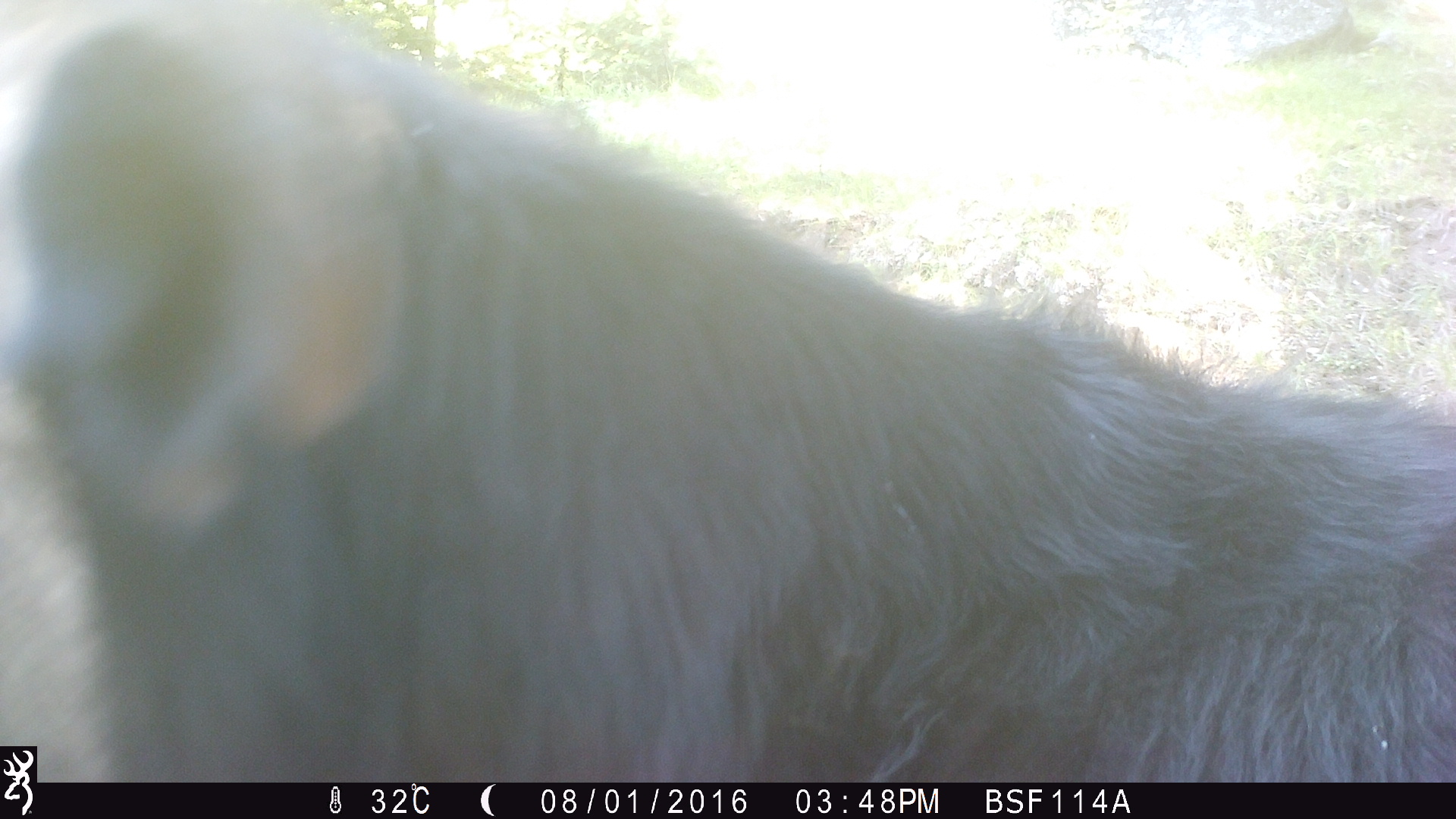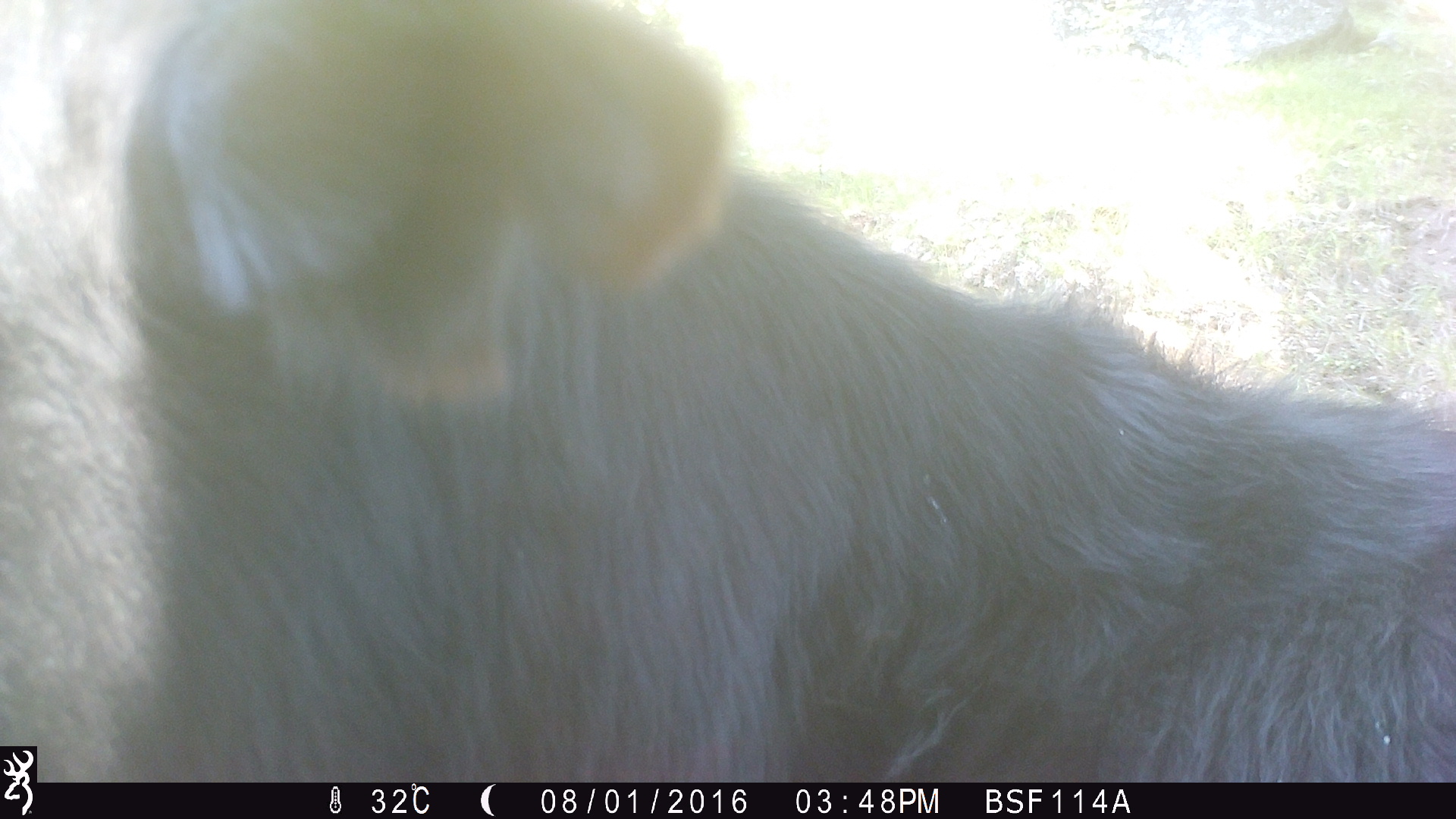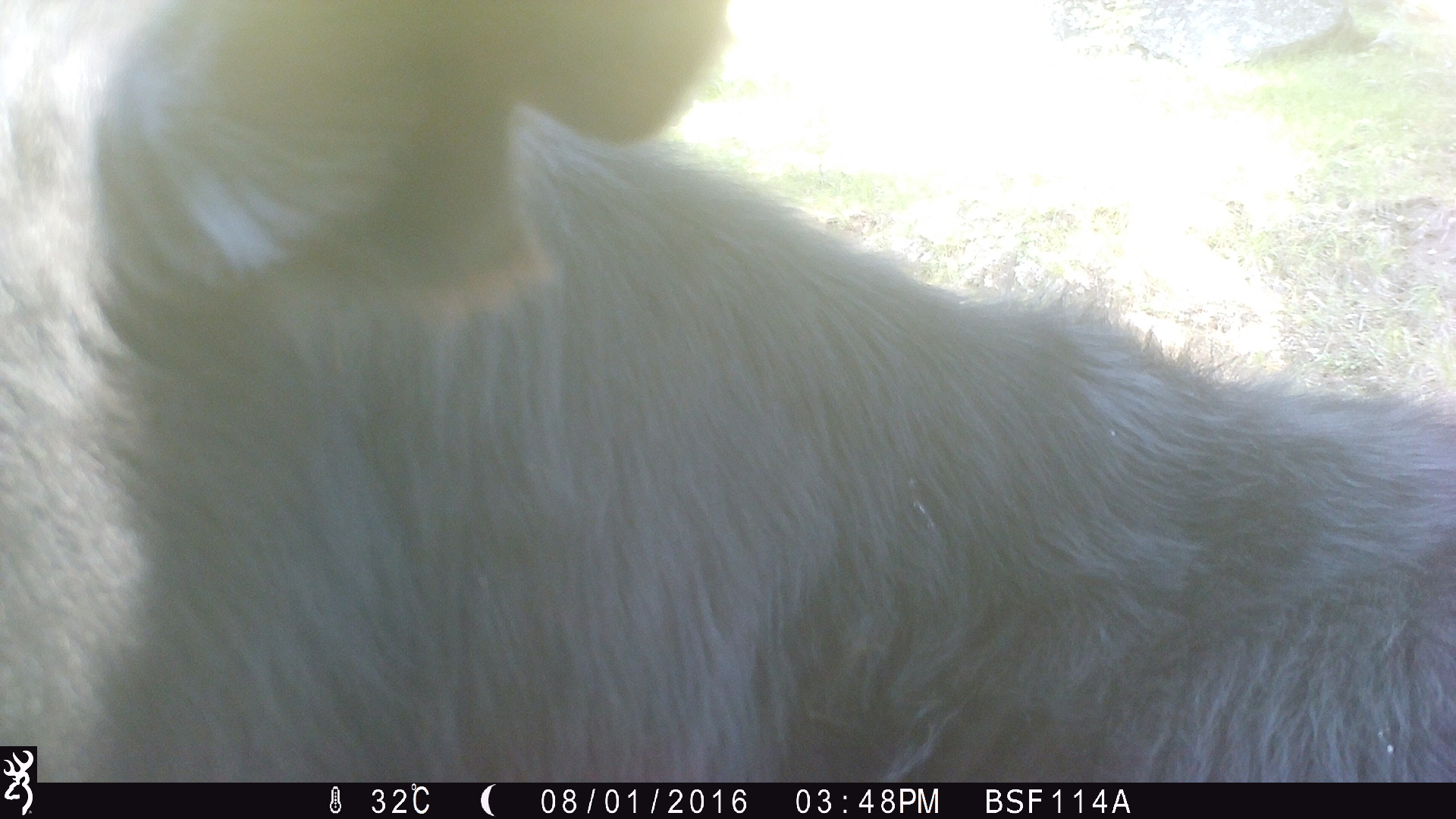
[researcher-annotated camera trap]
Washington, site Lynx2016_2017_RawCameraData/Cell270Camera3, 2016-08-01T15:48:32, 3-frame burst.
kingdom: Animalia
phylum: Chordata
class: Mammalia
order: Artiodactyla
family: Bovidae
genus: Bos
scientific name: Bos taurus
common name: domestic cattle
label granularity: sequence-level